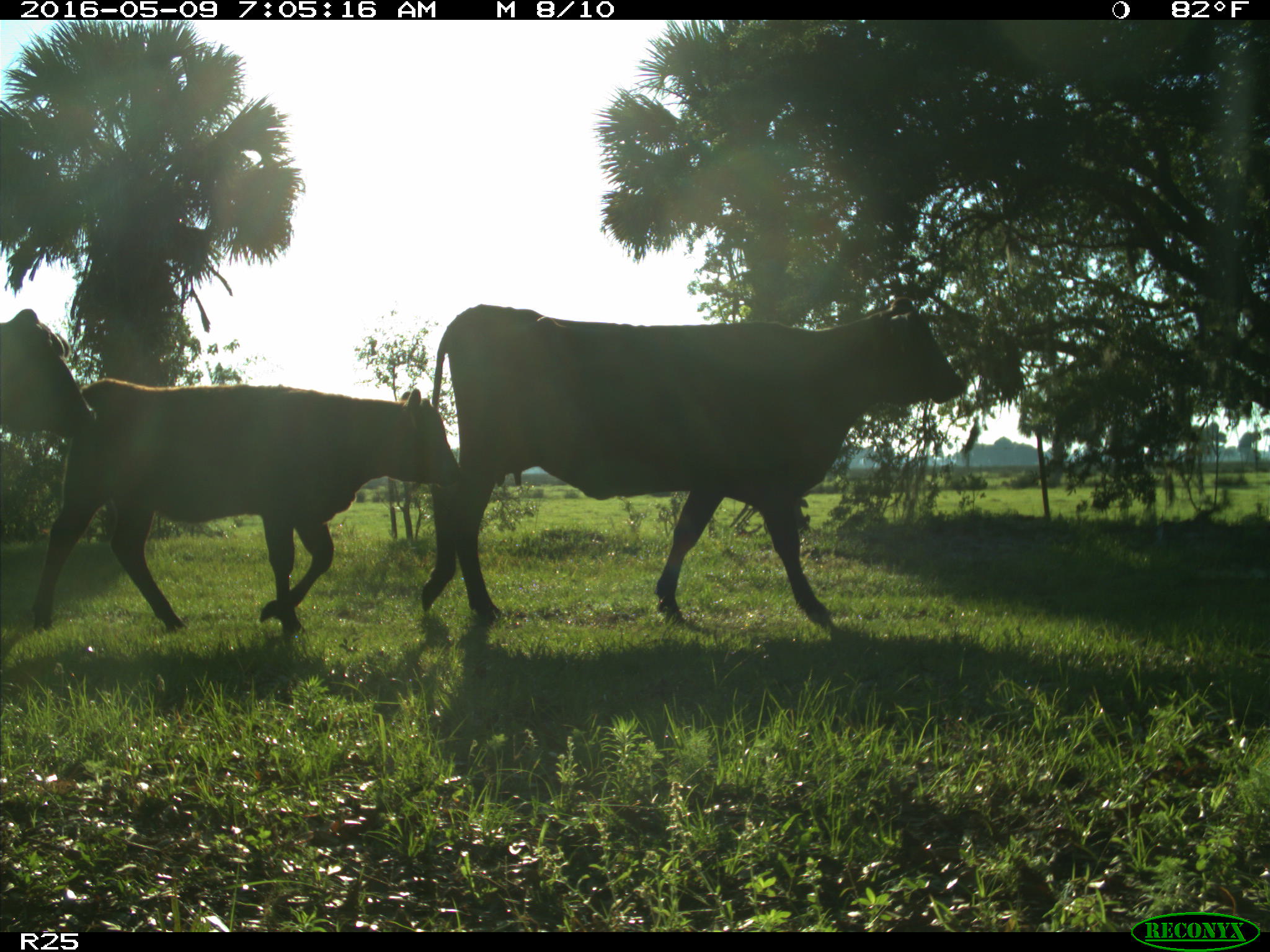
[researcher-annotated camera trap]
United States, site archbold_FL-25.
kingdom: Animalia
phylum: Chordata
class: Mammalia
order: Artiodactyla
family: Bovidae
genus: Bos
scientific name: Bos taurus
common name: domestic cow